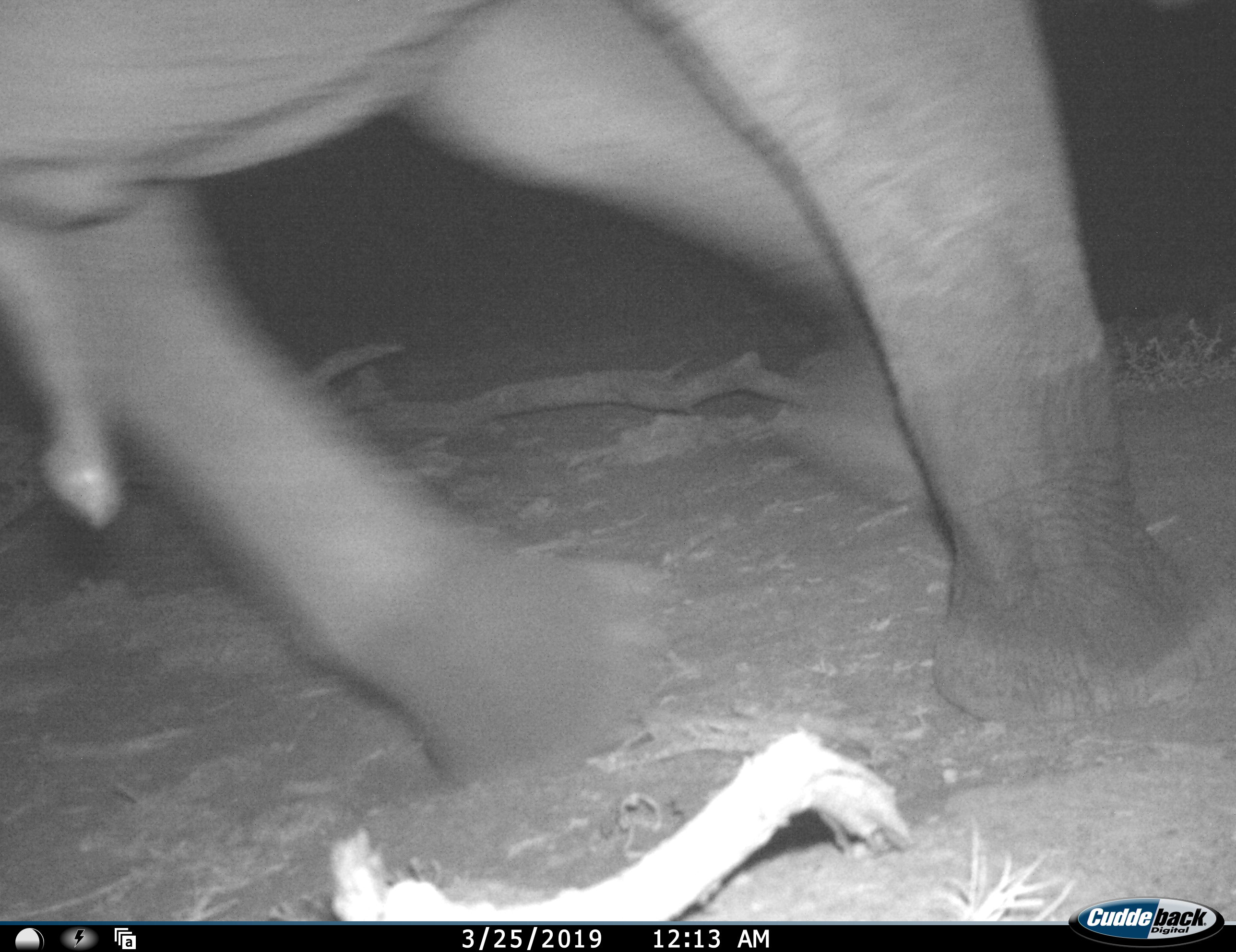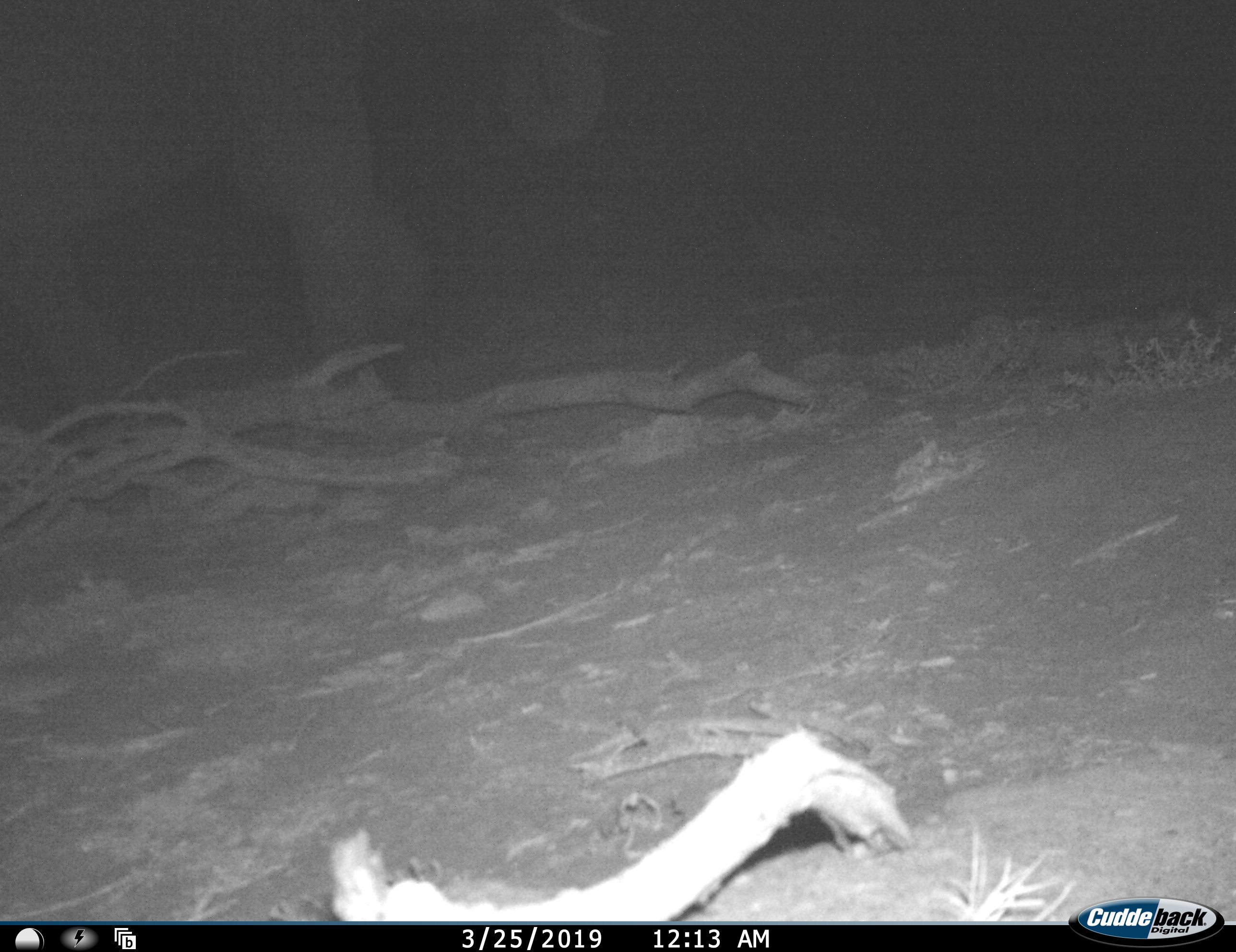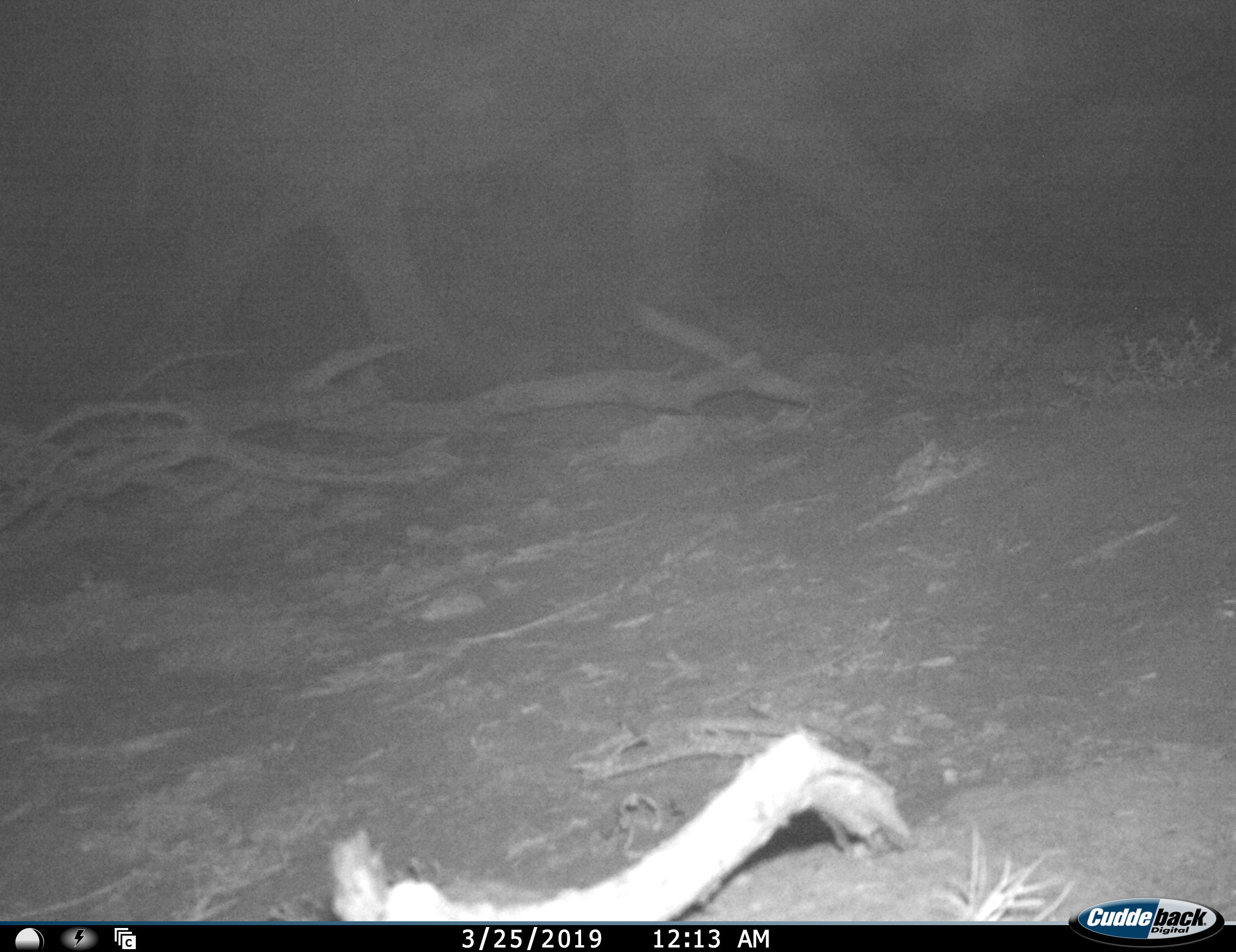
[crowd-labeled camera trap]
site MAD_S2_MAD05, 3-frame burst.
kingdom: Animalia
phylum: Chordata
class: Mammalia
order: Proboscidea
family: Elephantidae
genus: Loxodonta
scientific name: Loxodonta africana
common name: african bush elephant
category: elephant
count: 1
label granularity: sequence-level